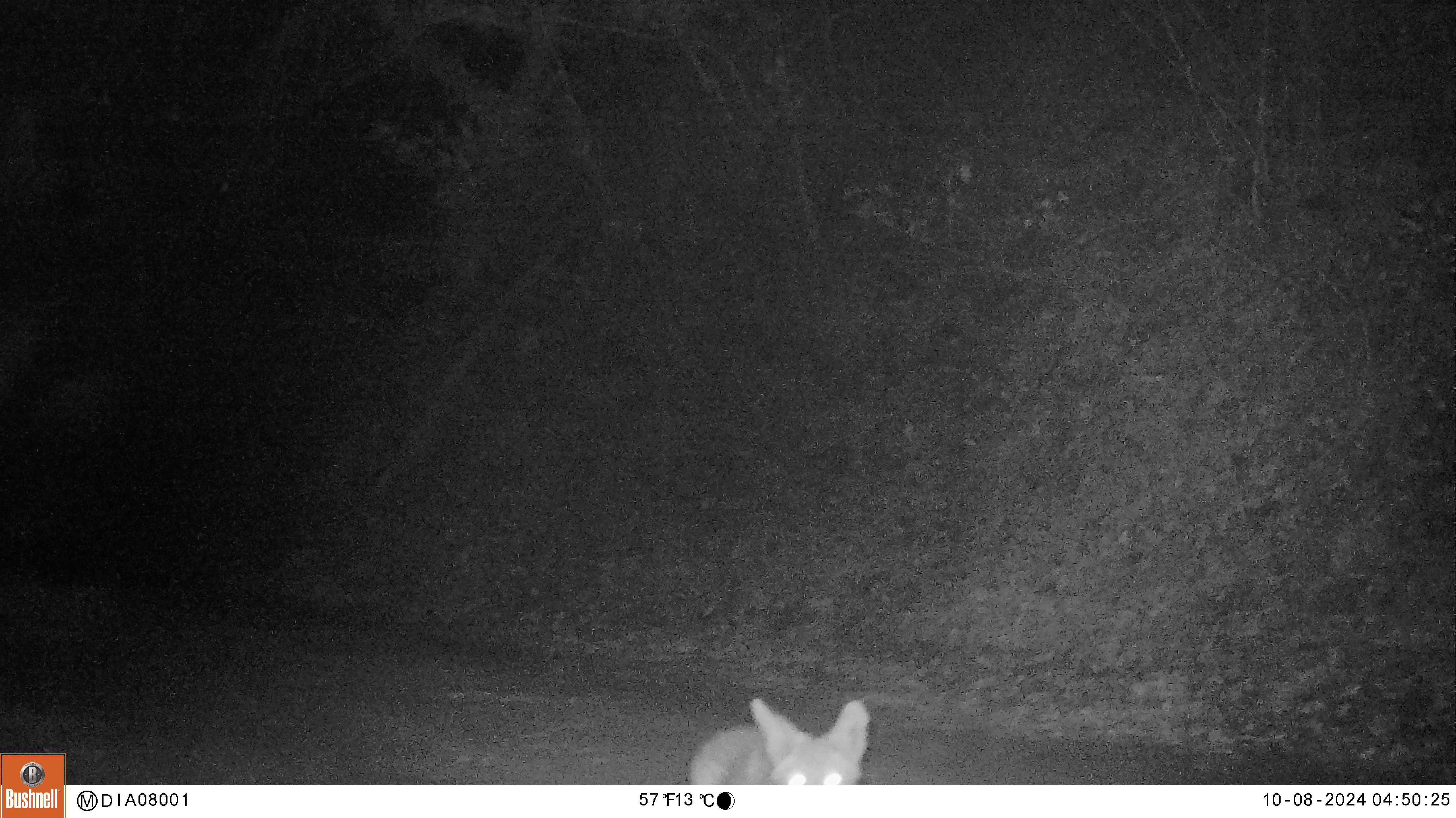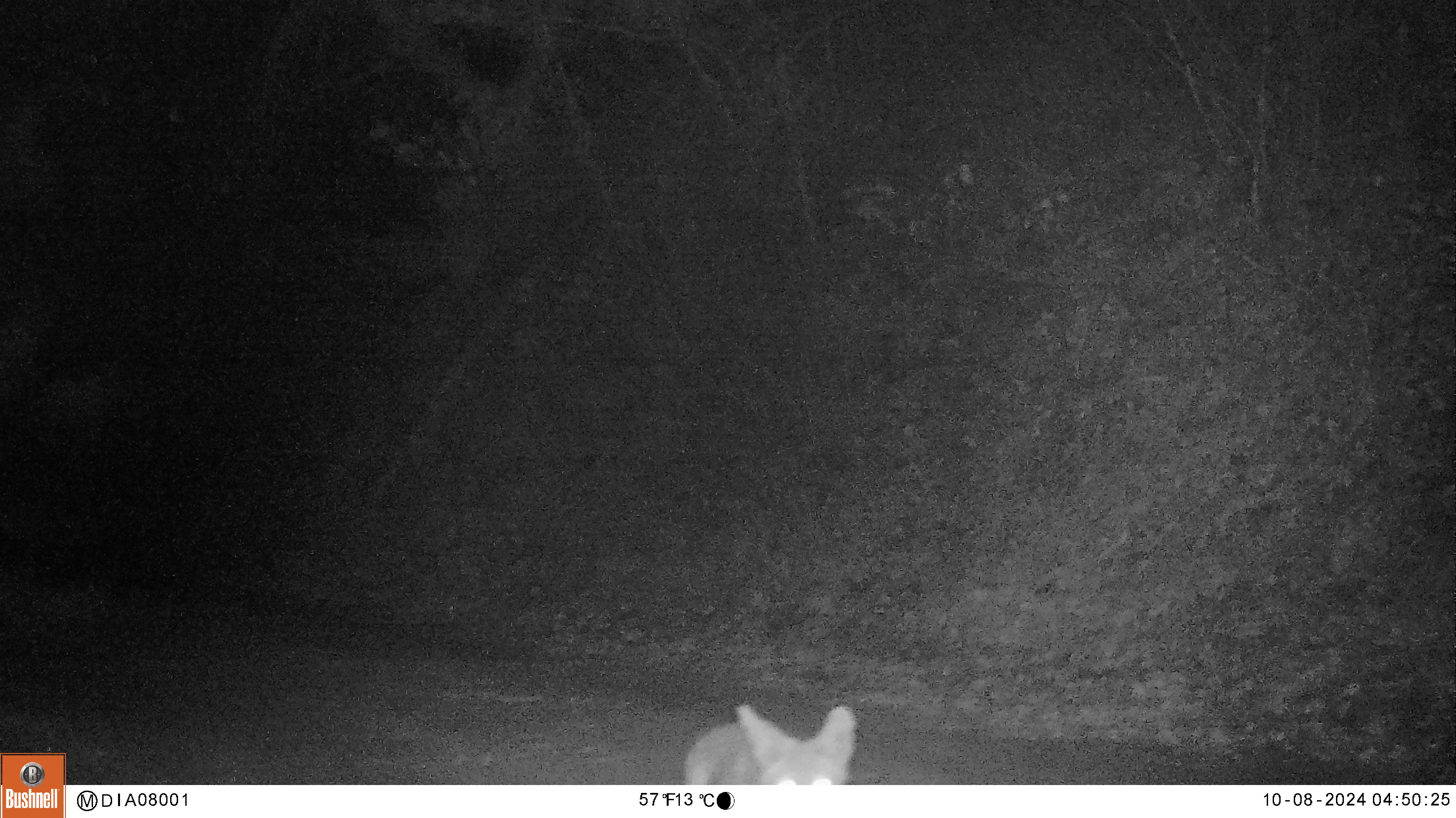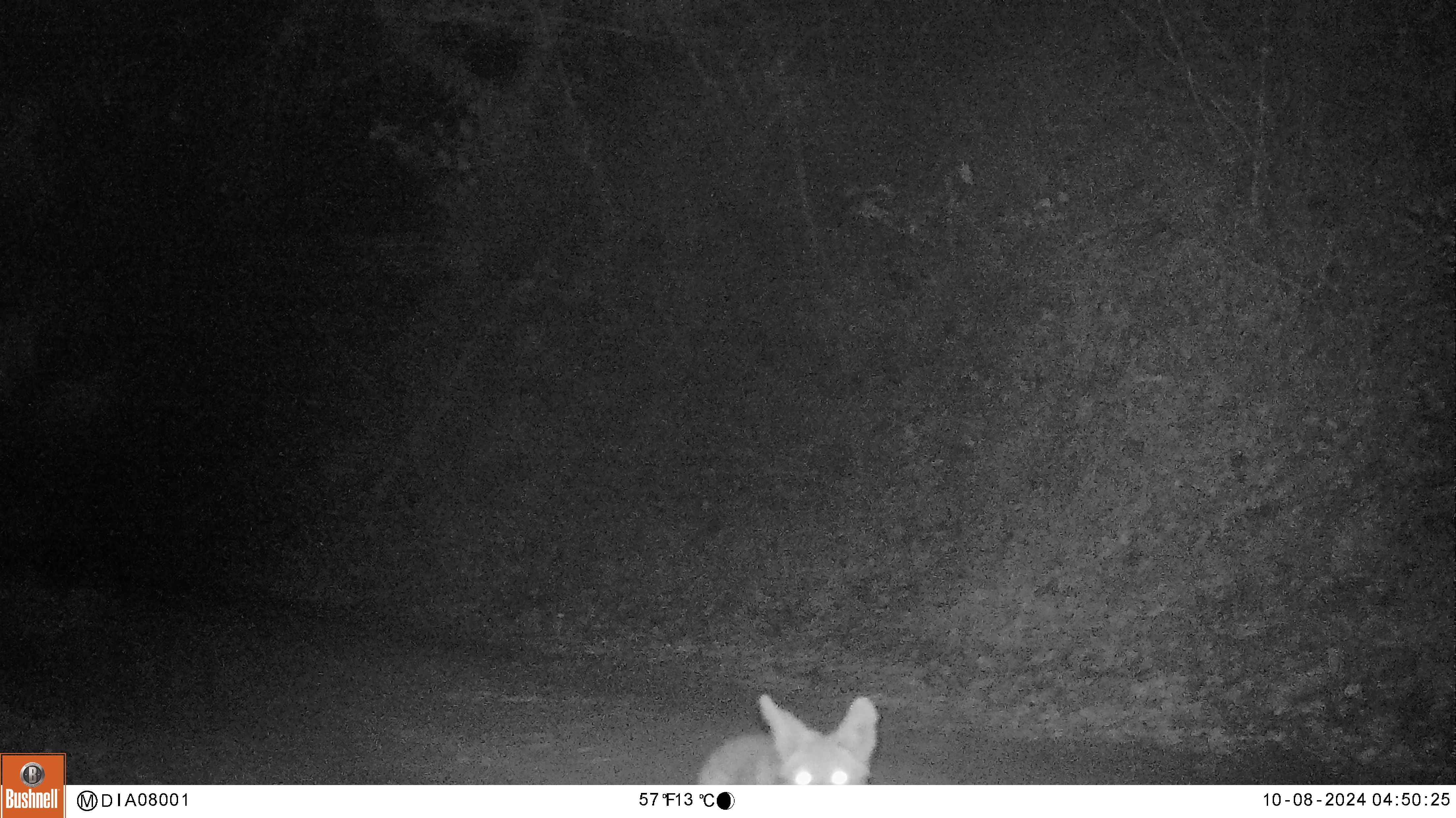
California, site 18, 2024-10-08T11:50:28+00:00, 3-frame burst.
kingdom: Animalia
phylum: Chordata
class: Mammalia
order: Carnivora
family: Canidae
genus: Canis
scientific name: Canis latrans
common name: coyote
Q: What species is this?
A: Coyote (Canis latrans).